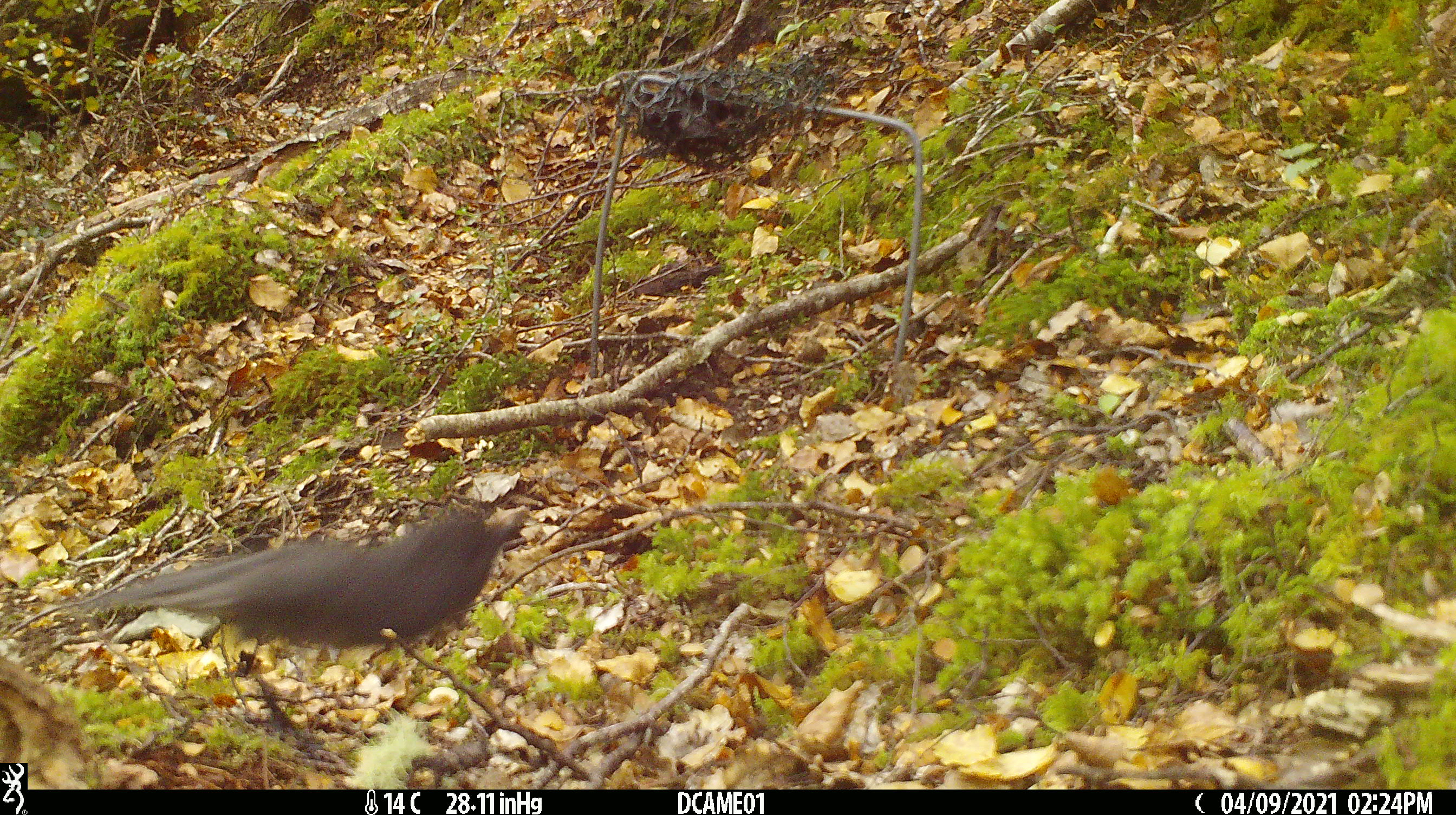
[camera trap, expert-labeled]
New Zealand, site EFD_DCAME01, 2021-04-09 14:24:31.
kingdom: Animalia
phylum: Chordata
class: Aves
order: Passeriformes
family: Petroicidae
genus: Petroica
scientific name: Petroica australis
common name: new zealand robin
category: robin